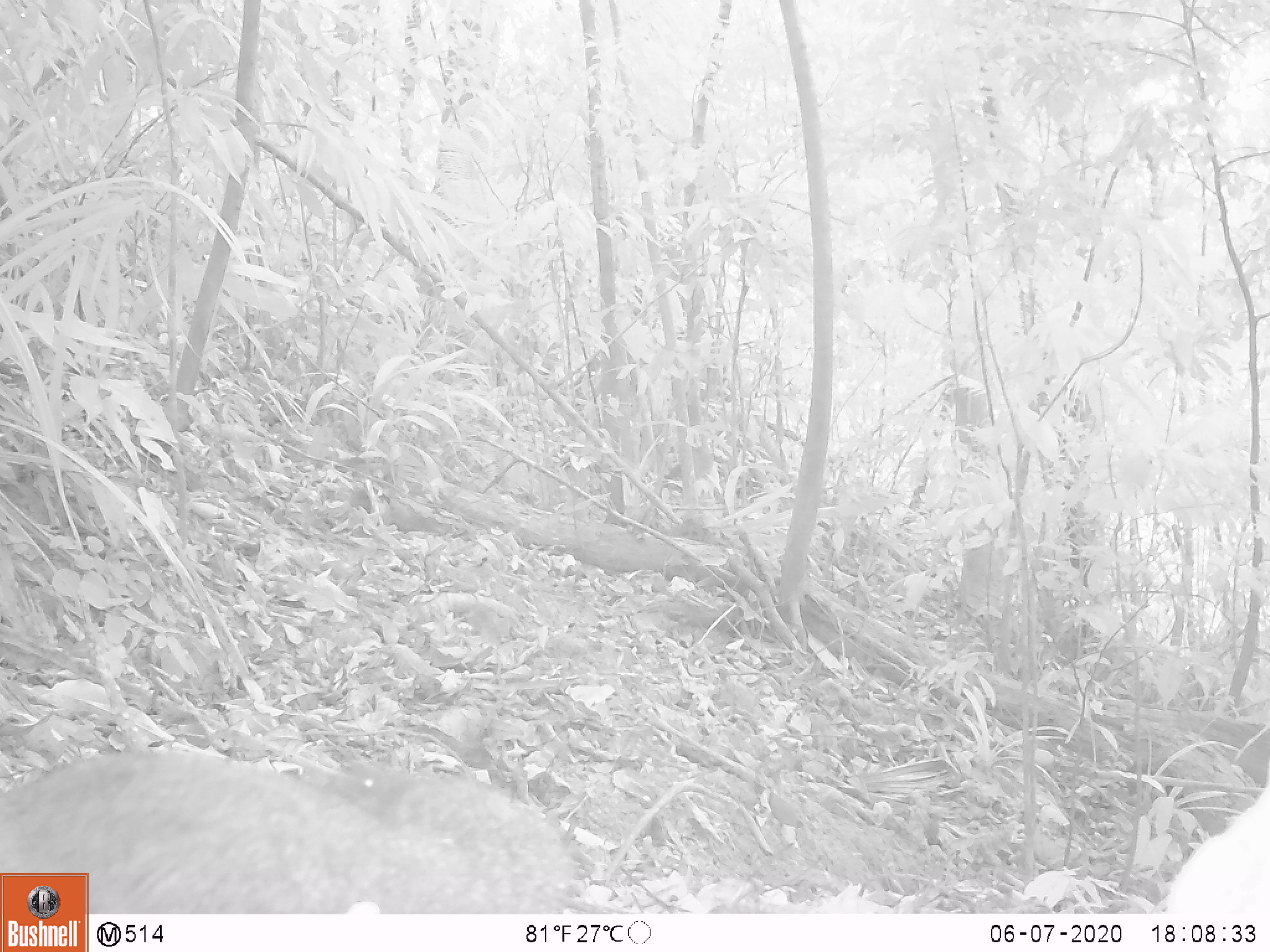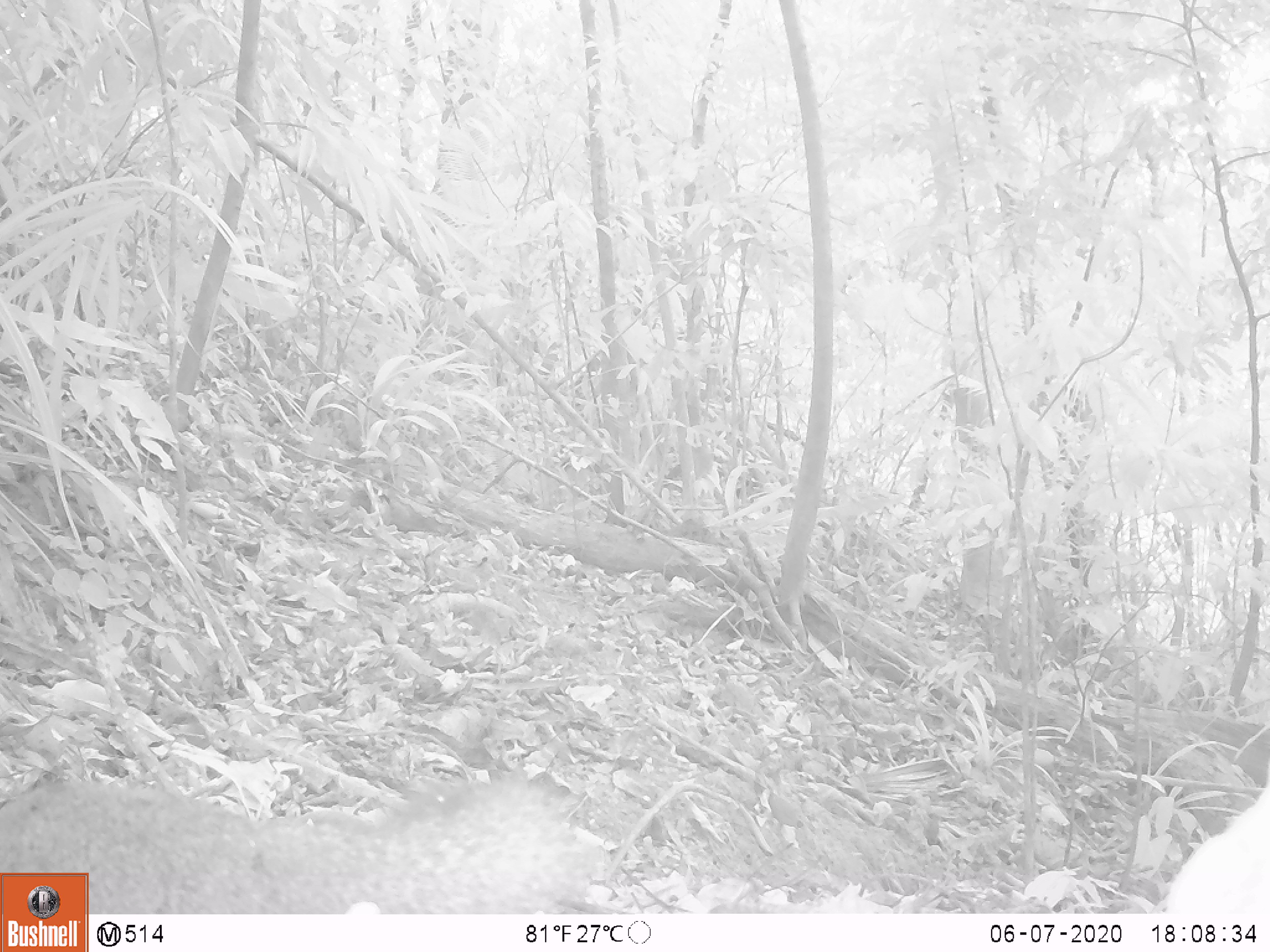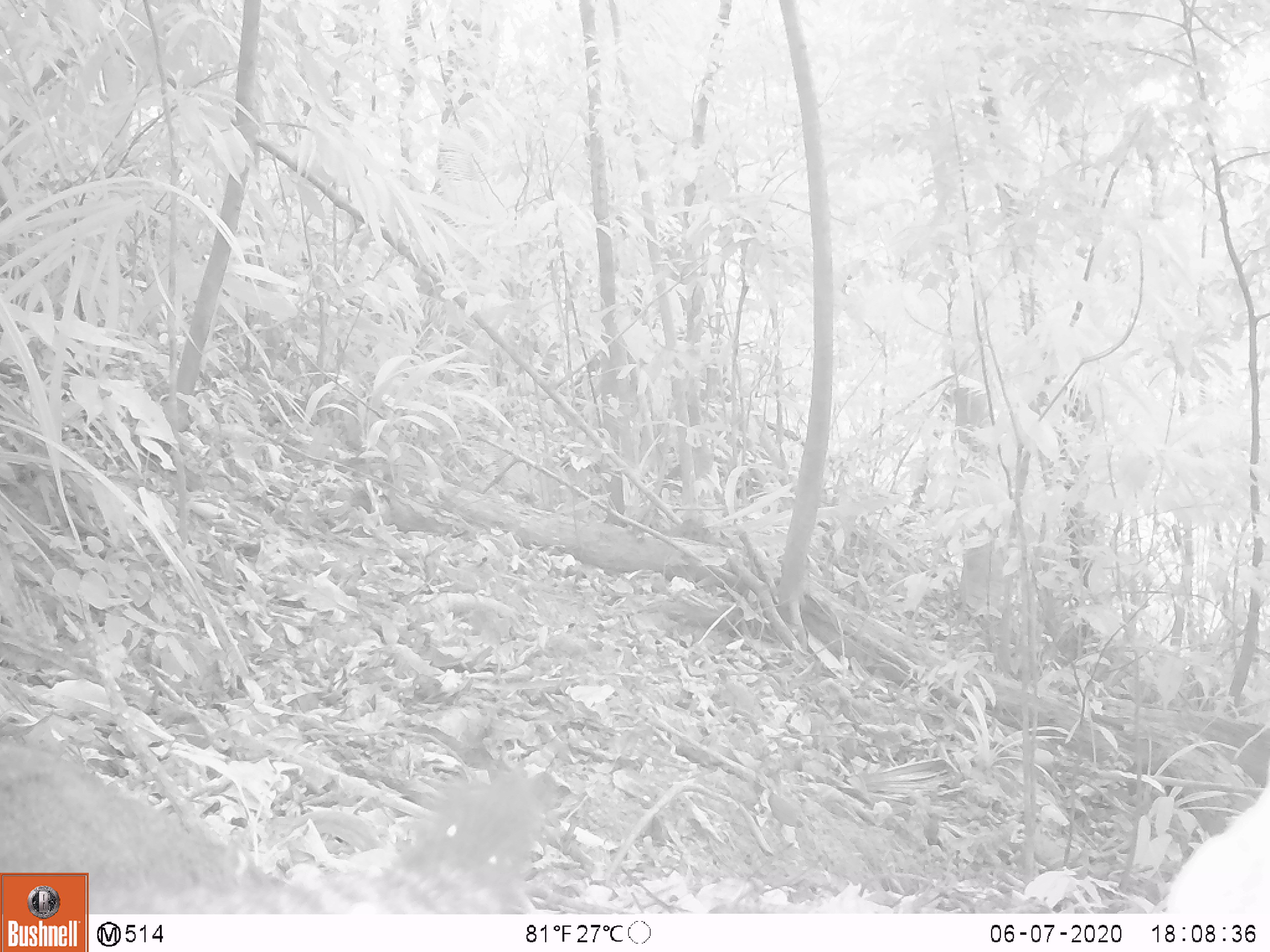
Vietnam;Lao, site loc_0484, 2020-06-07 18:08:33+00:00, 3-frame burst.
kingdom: Animalia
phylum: Chordata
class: Mammalia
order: Rodentia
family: Sciuridae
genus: Callosciurus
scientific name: Callosciurus erythraeus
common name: pallas's squirrel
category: pallass squirrel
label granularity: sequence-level